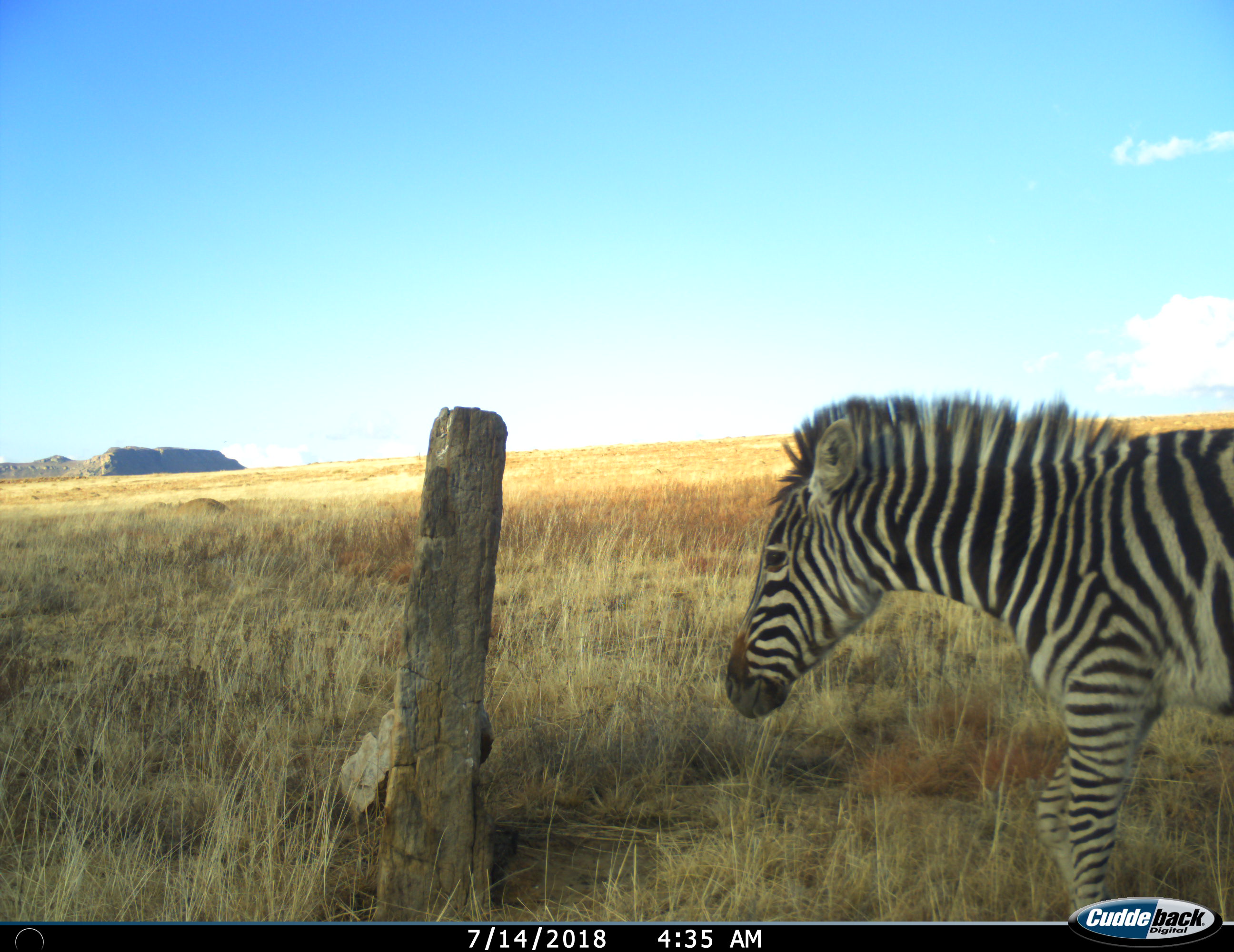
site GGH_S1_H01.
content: unidentified animal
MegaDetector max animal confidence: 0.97